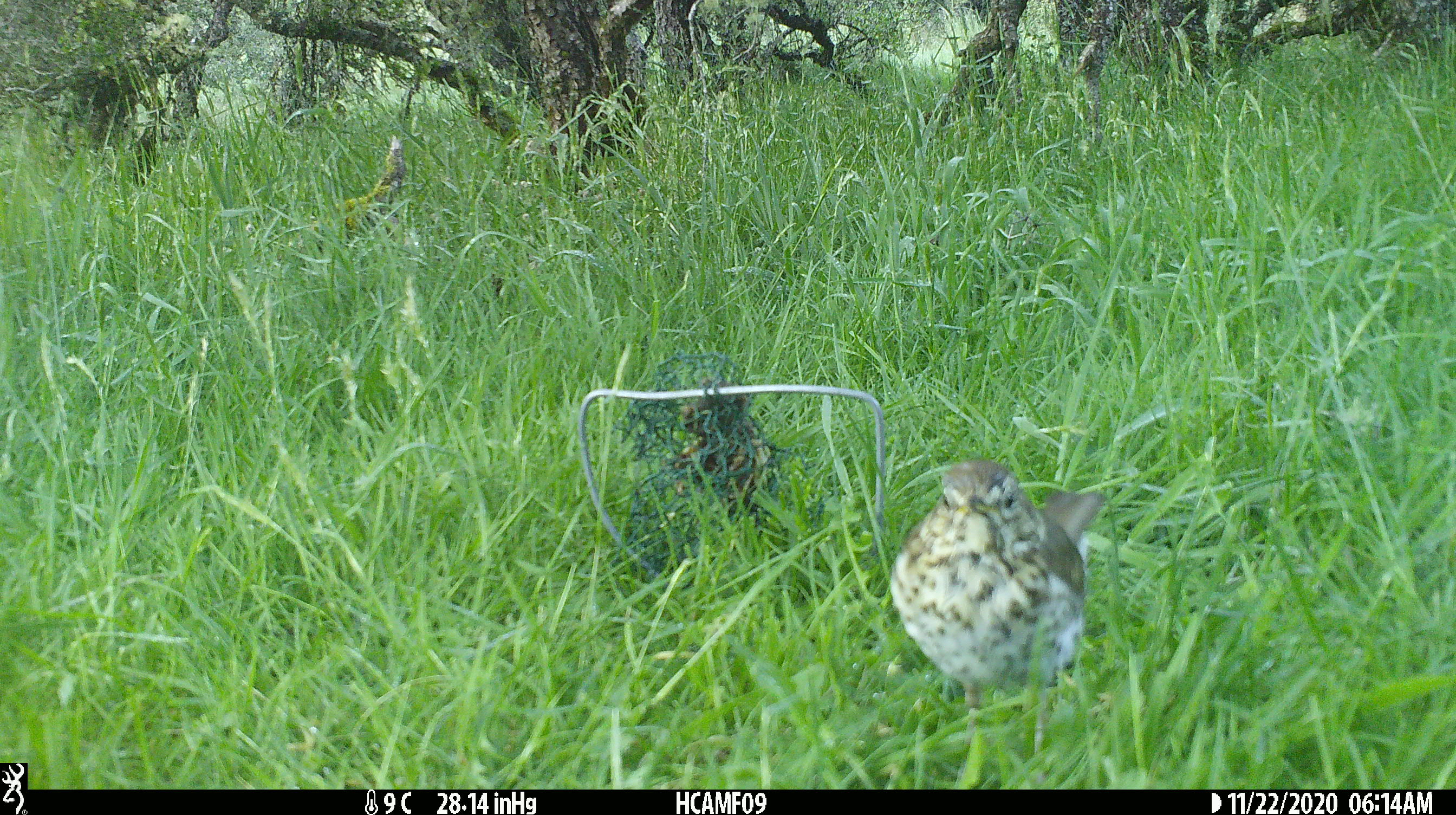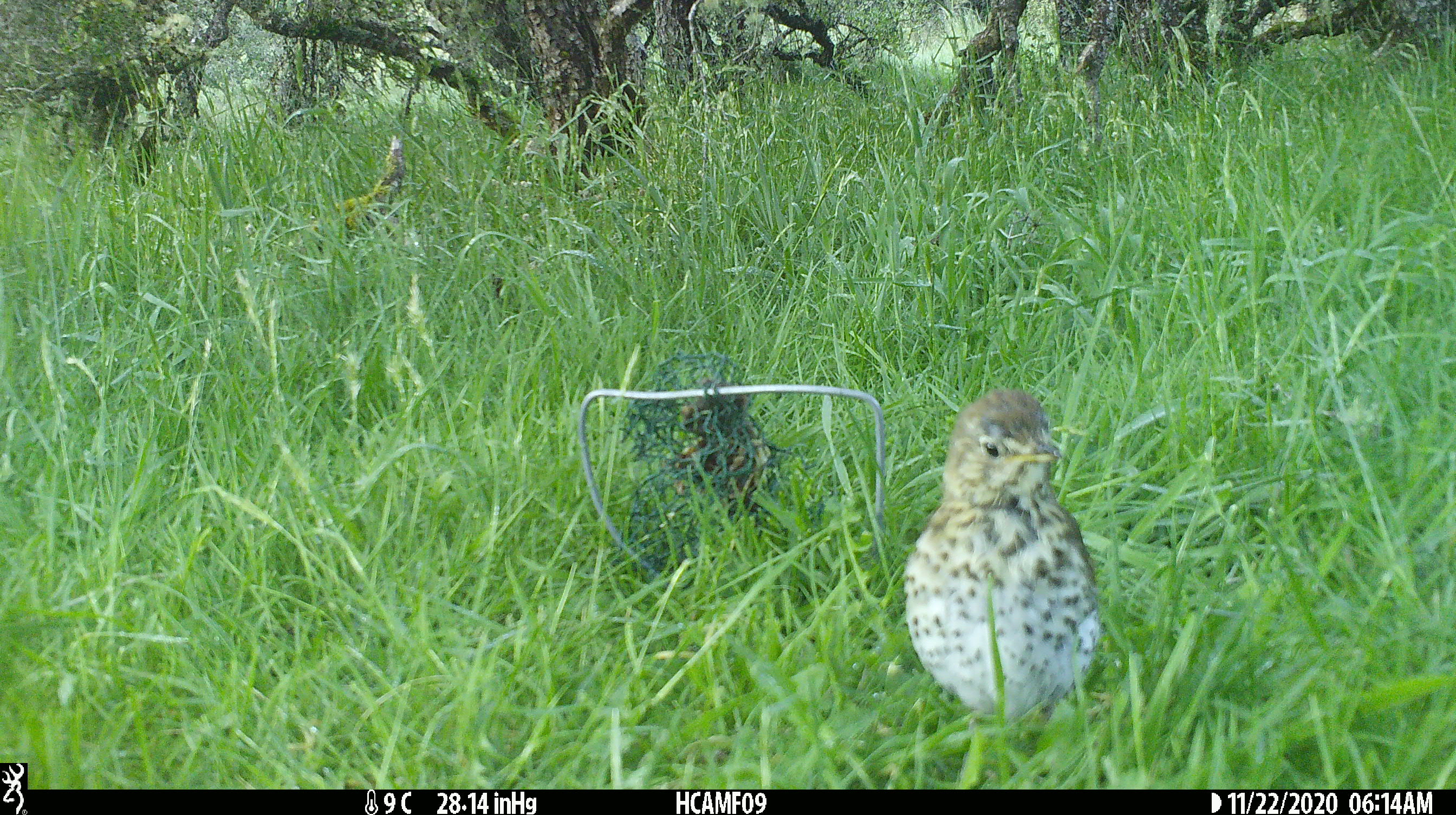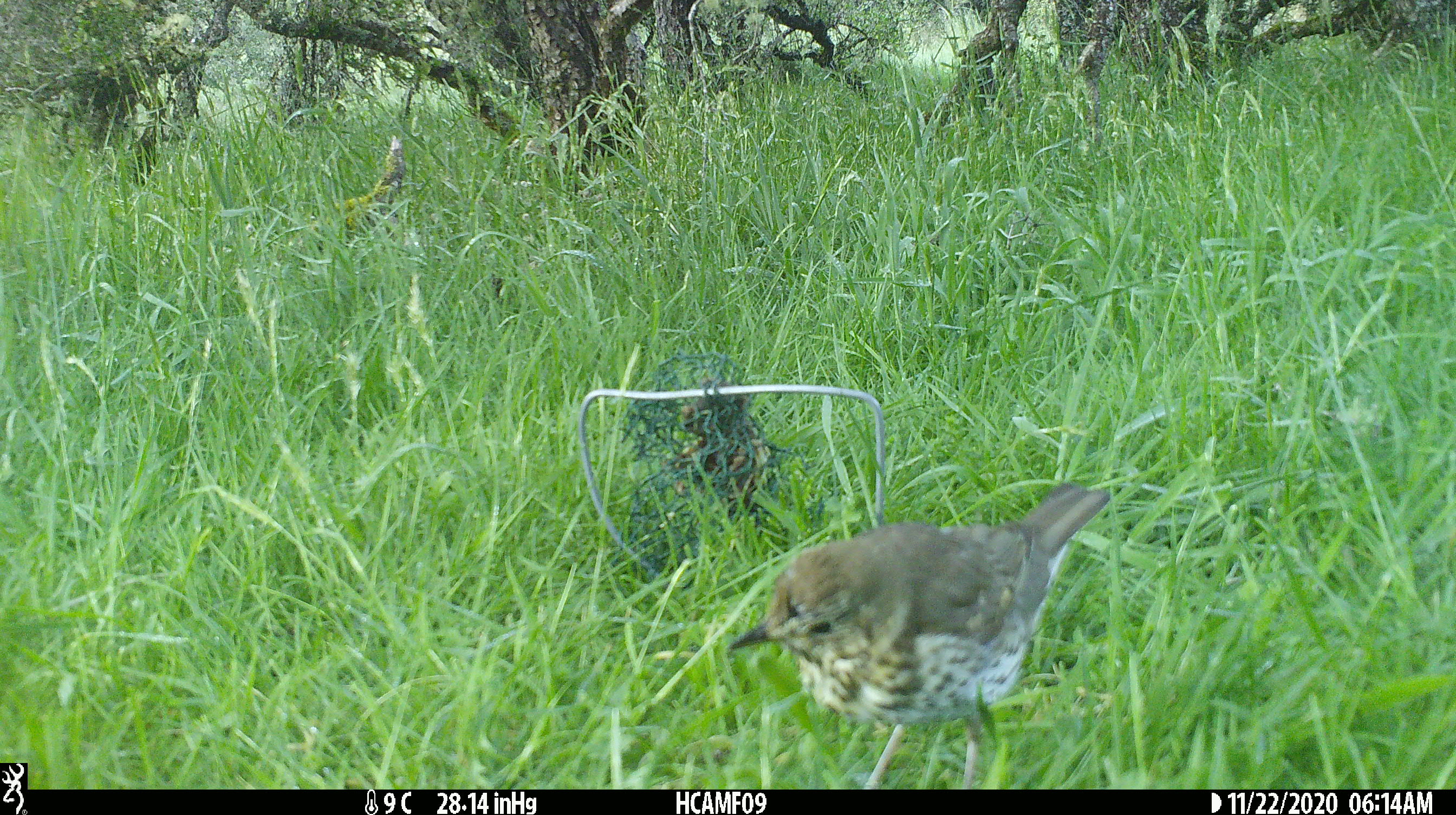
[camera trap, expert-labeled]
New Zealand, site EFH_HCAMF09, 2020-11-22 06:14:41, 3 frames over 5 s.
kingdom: Animalia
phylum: Chordata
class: Aves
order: Passeriformes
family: Turdidae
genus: Turdus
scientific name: Turdus philomelos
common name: song thrush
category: thrush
Thrush (song thrush) (Turdus philomelos).